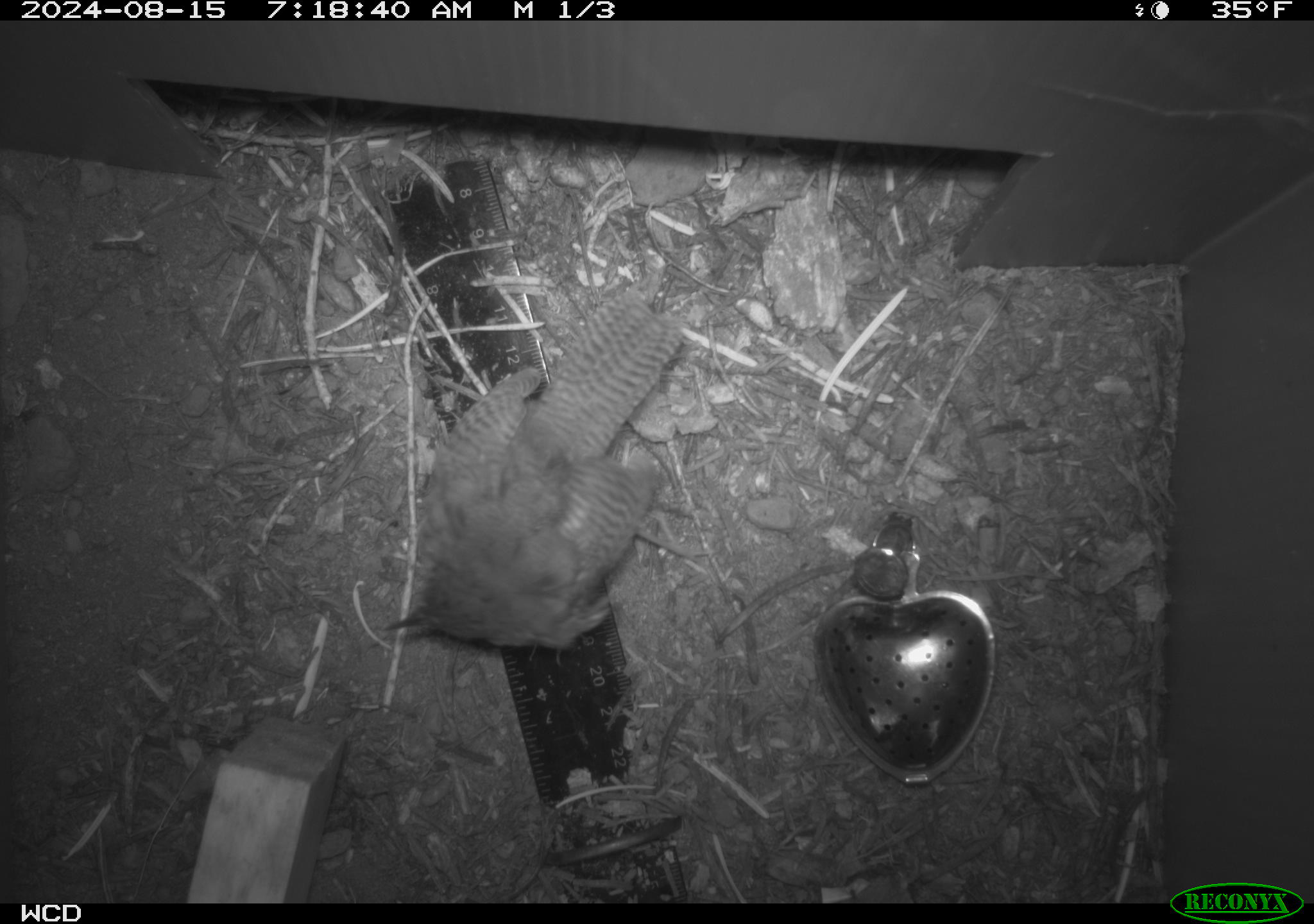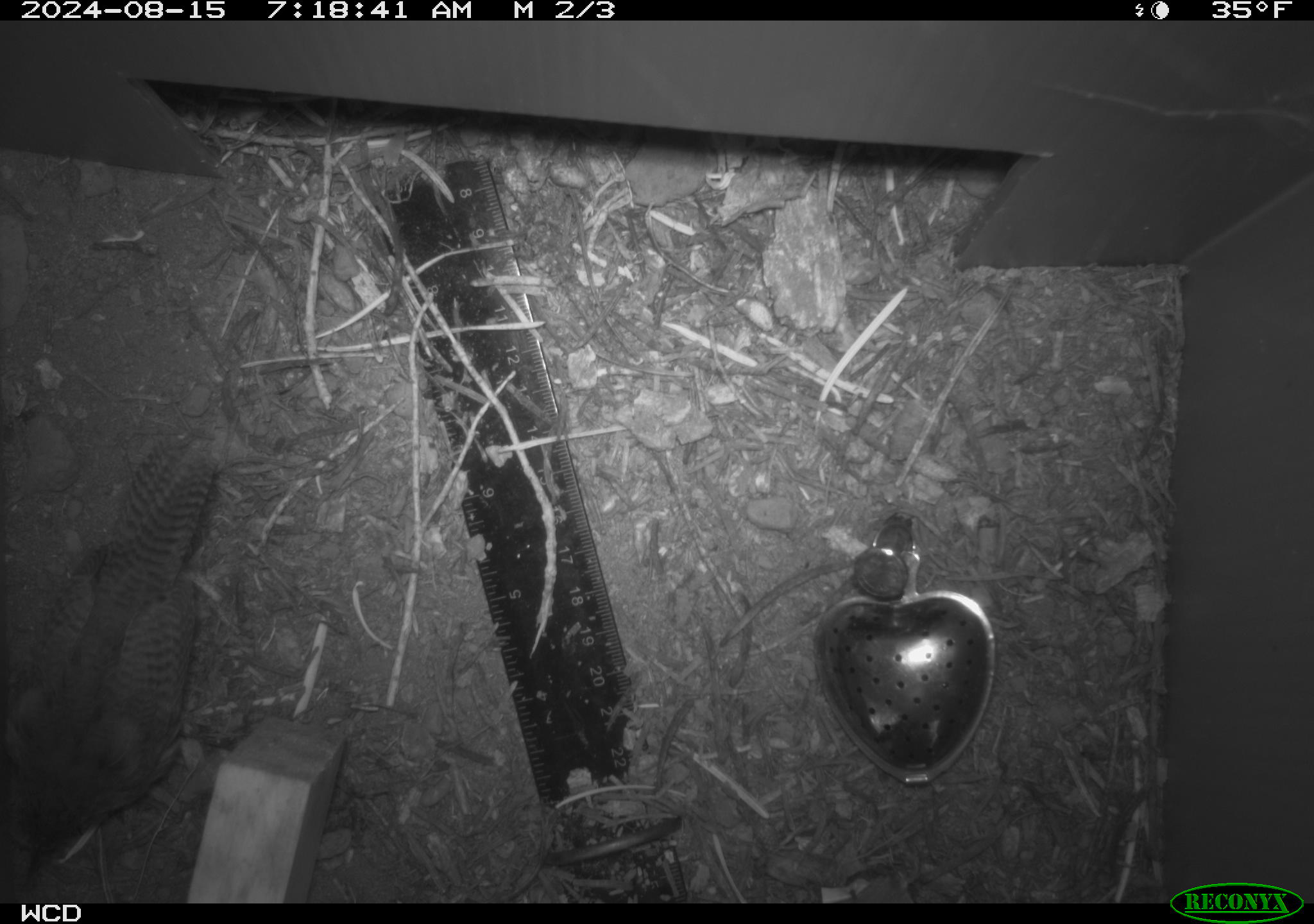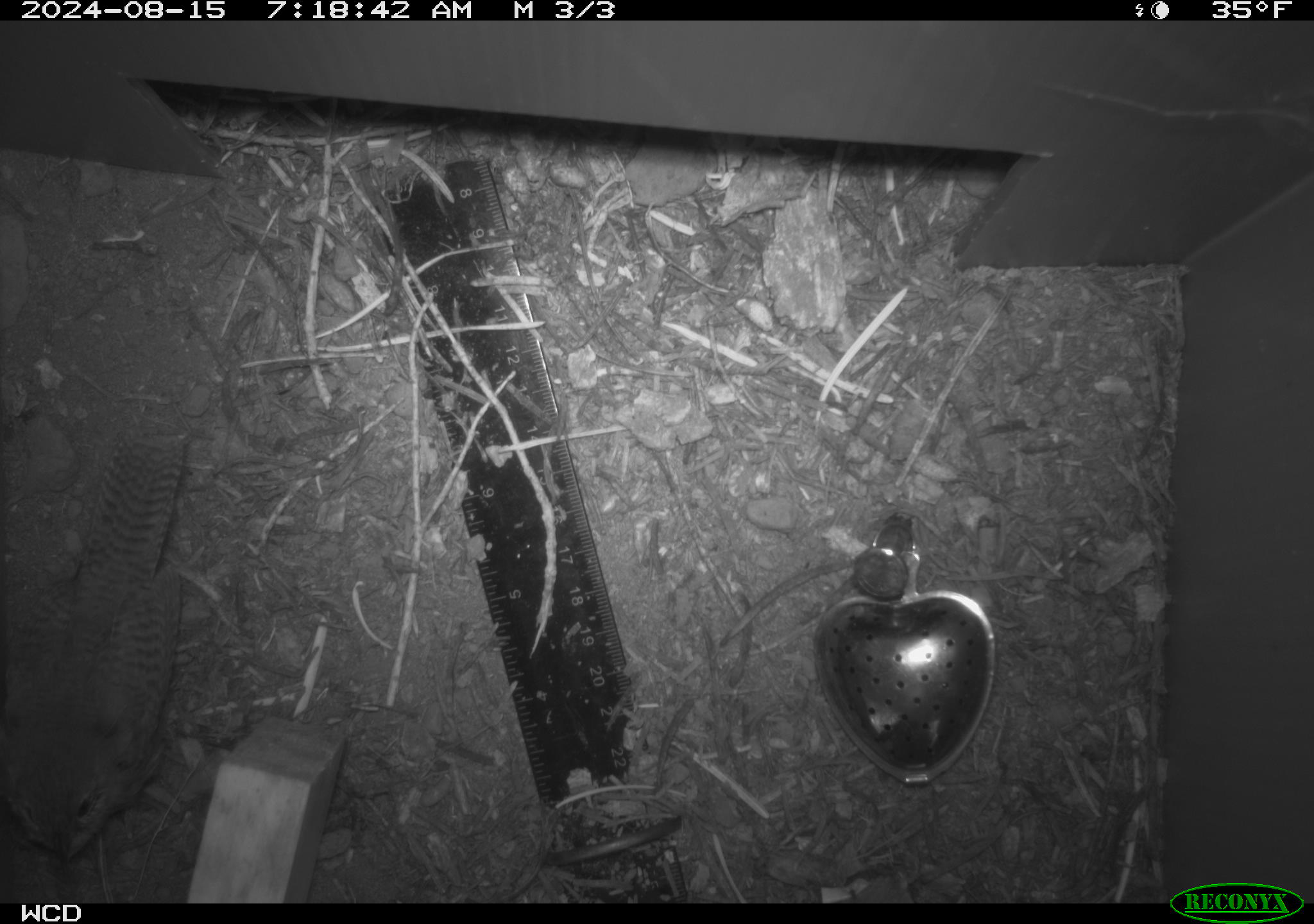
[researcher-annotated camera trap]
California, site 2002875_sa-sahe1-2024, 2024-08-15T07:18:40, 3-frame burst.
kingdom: Animalia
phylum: Chordata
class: Aves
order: Passeriformes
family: Troglodytidae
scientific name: Troglodytidae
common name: wren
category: troglodytidae family